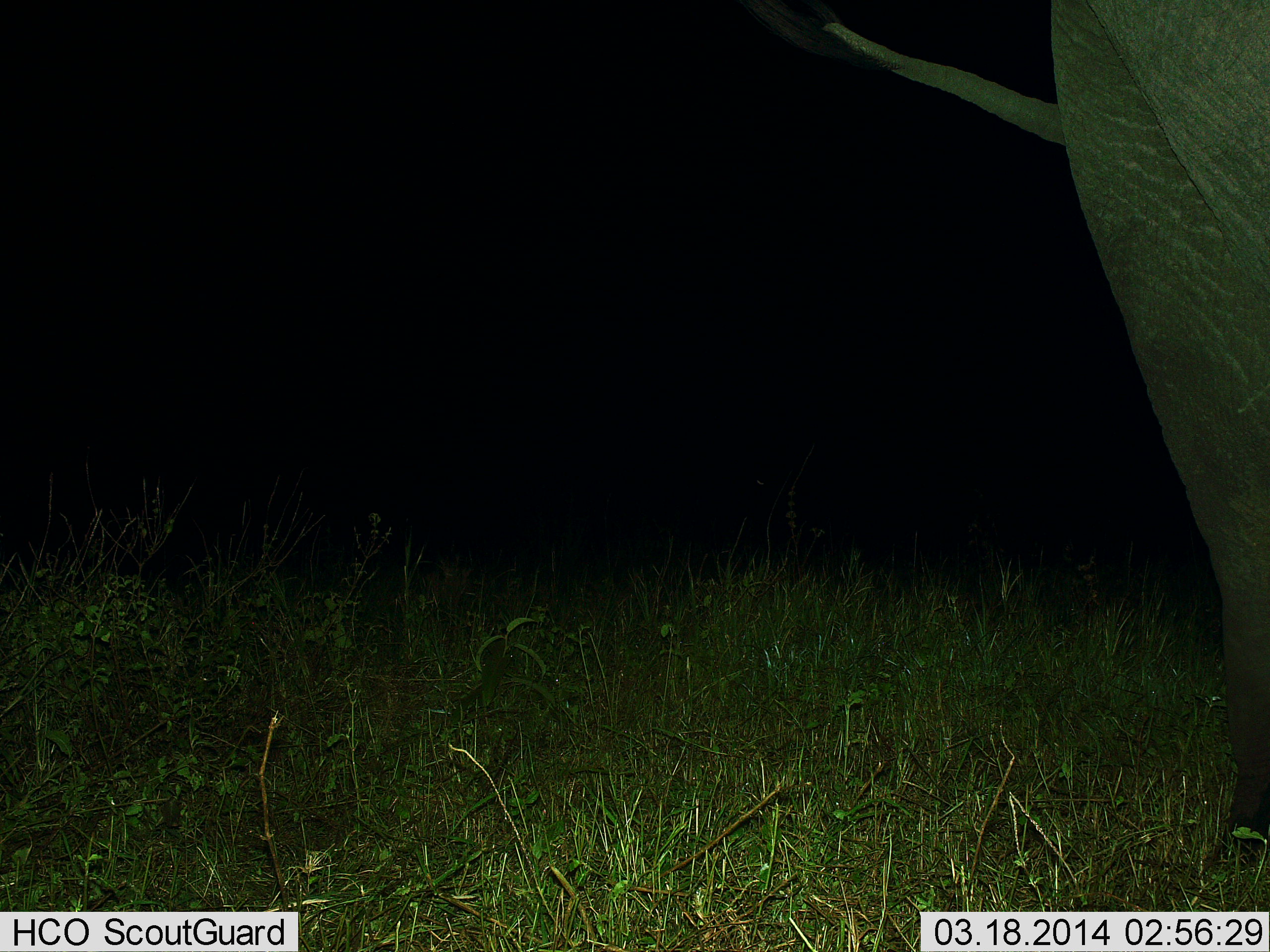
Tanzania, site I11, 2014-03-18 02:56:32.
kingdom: Animalia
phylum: Chordata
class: Mammalia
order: Proboscidea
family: Elephantidae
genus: Loxodonta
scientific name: Loxodonta africana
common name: african bush elephant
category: elephant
Elephant (african bush elephant) (Loxodonta africana), count 1. Behavior (volunteer vote fractions): standing 90%, resting 0%, moving 10%, interacting 0%. Young present (vote fraction): 0%. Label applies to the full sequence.